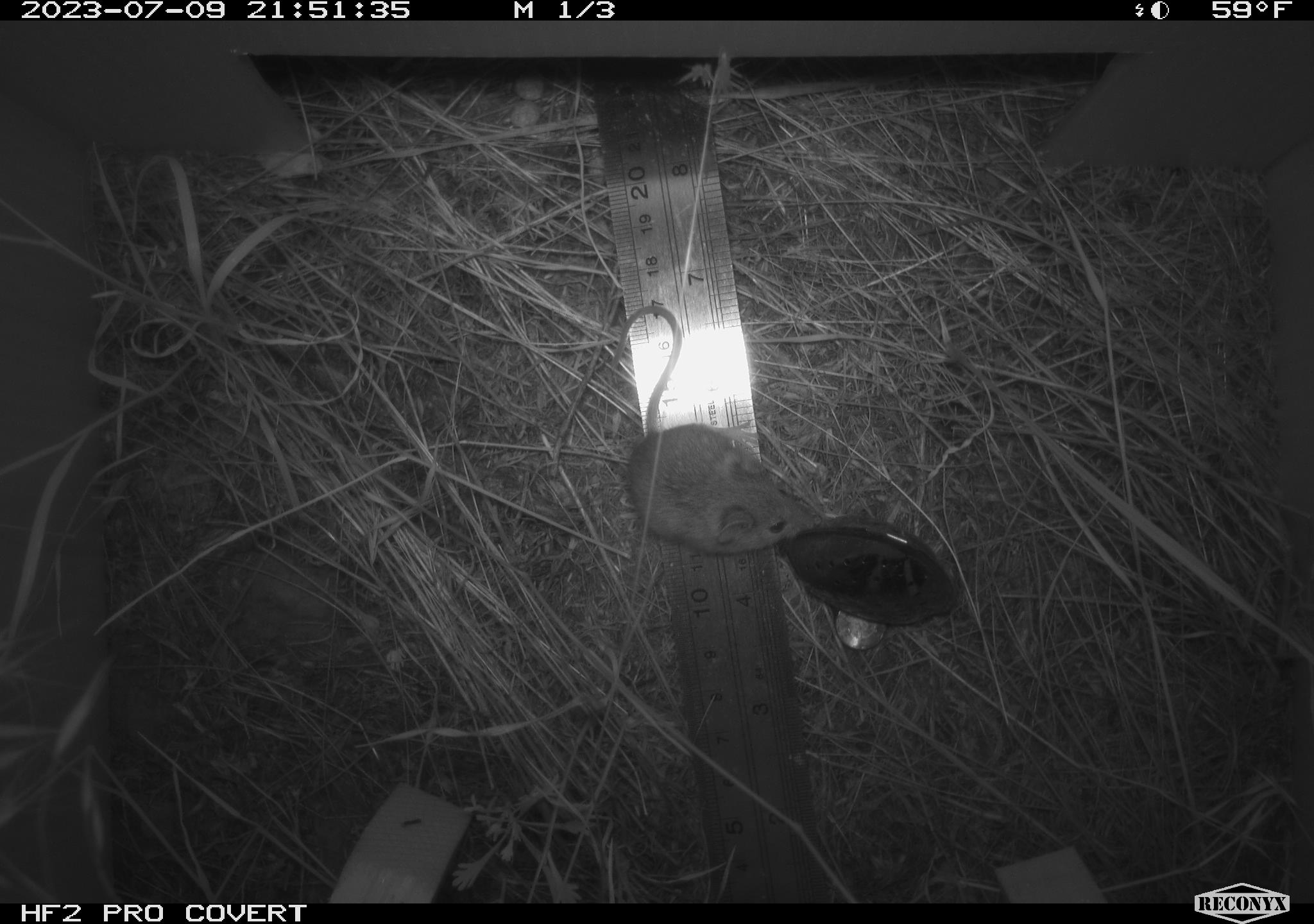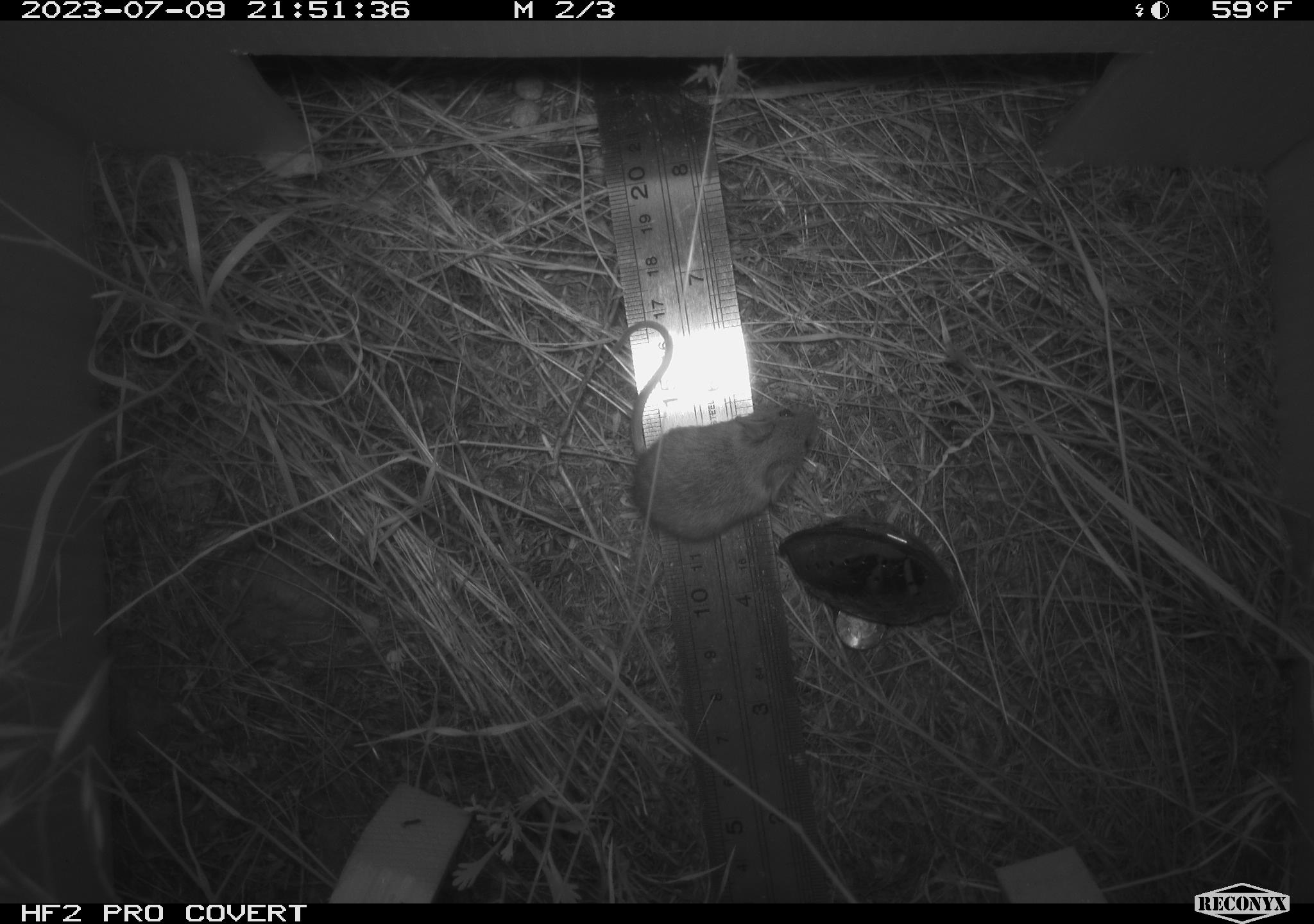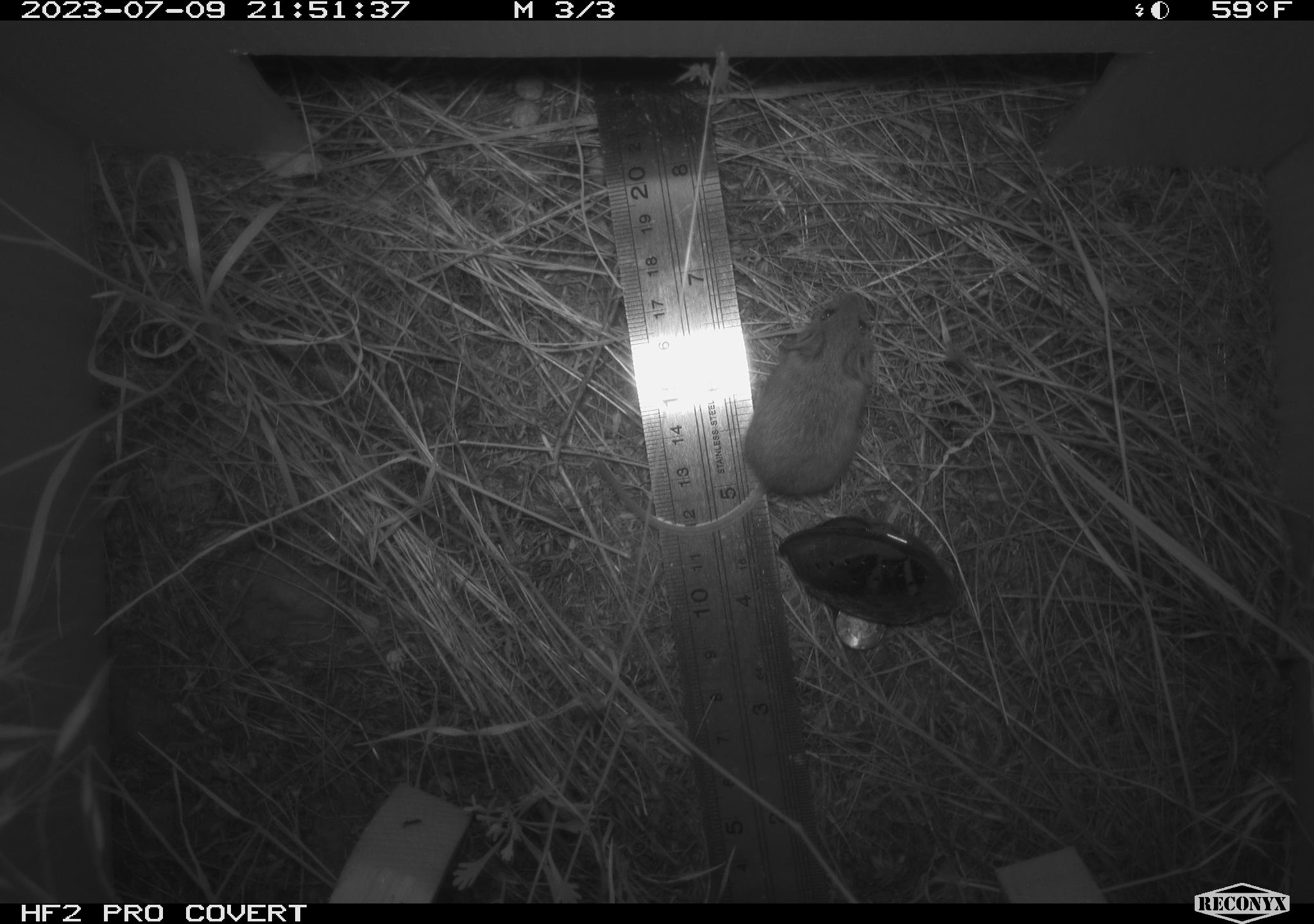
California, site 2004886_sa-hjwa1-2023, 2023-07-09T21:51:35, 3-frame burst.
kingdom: Animalia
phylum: Chordata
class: Mammalia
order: Rodentia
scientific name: Rodentia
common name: mouse species